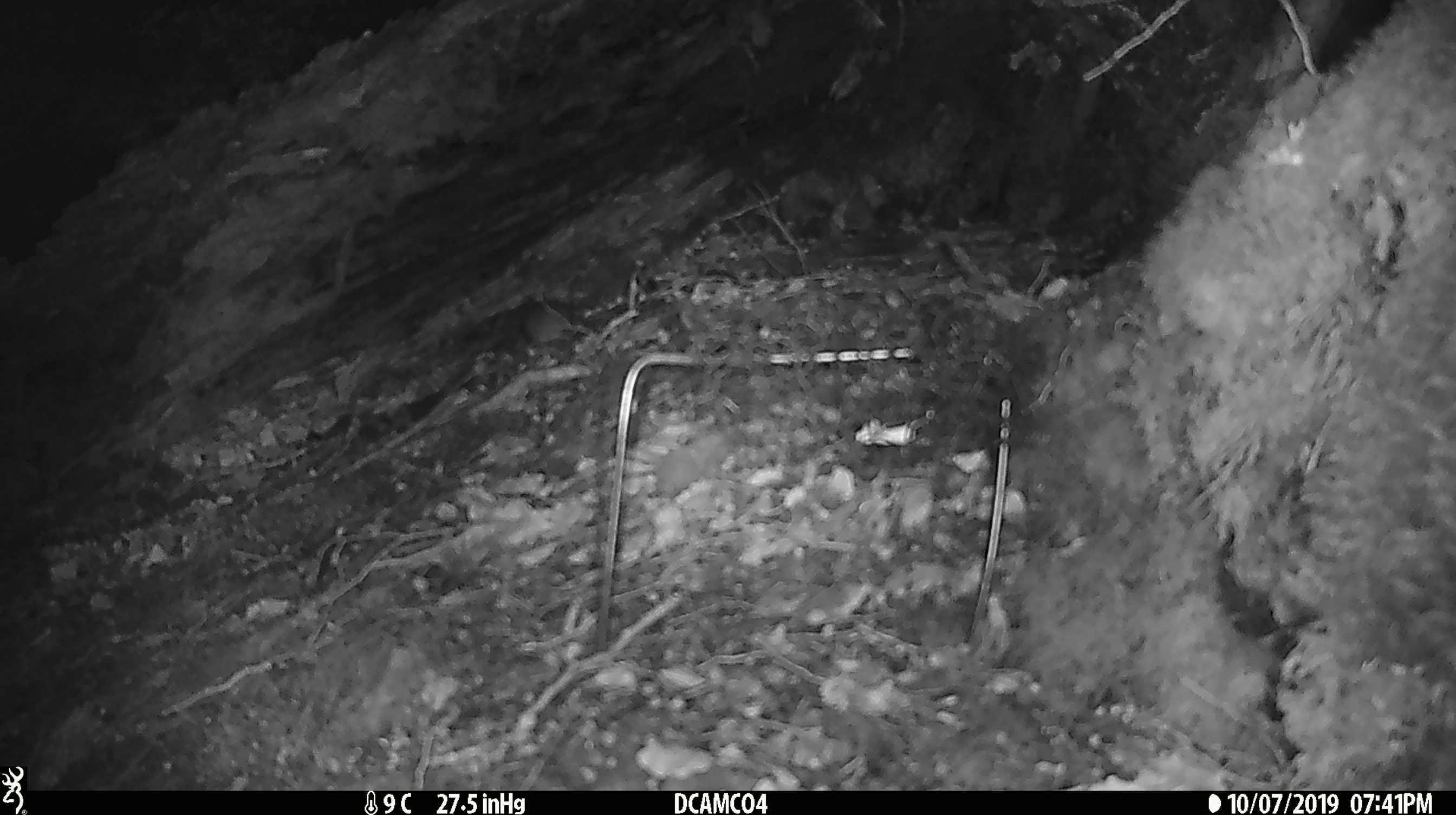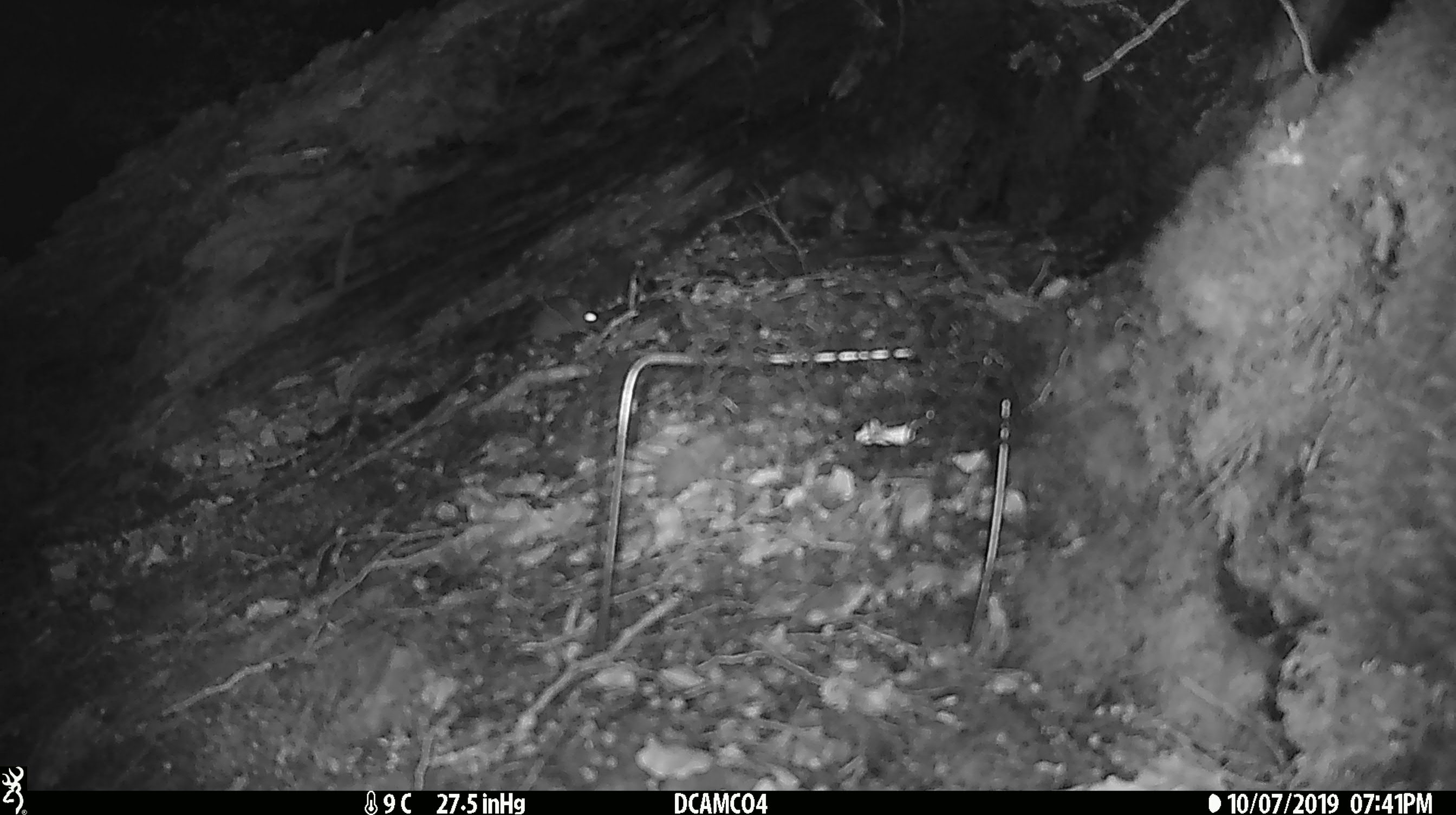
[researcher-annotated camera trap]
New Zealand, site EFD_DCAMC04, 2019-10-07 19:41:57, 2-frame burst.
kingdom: Animalia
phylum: Chordata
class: Mammalia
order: Rodentia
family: Muridae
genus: Mus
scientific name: Mus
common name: mouse